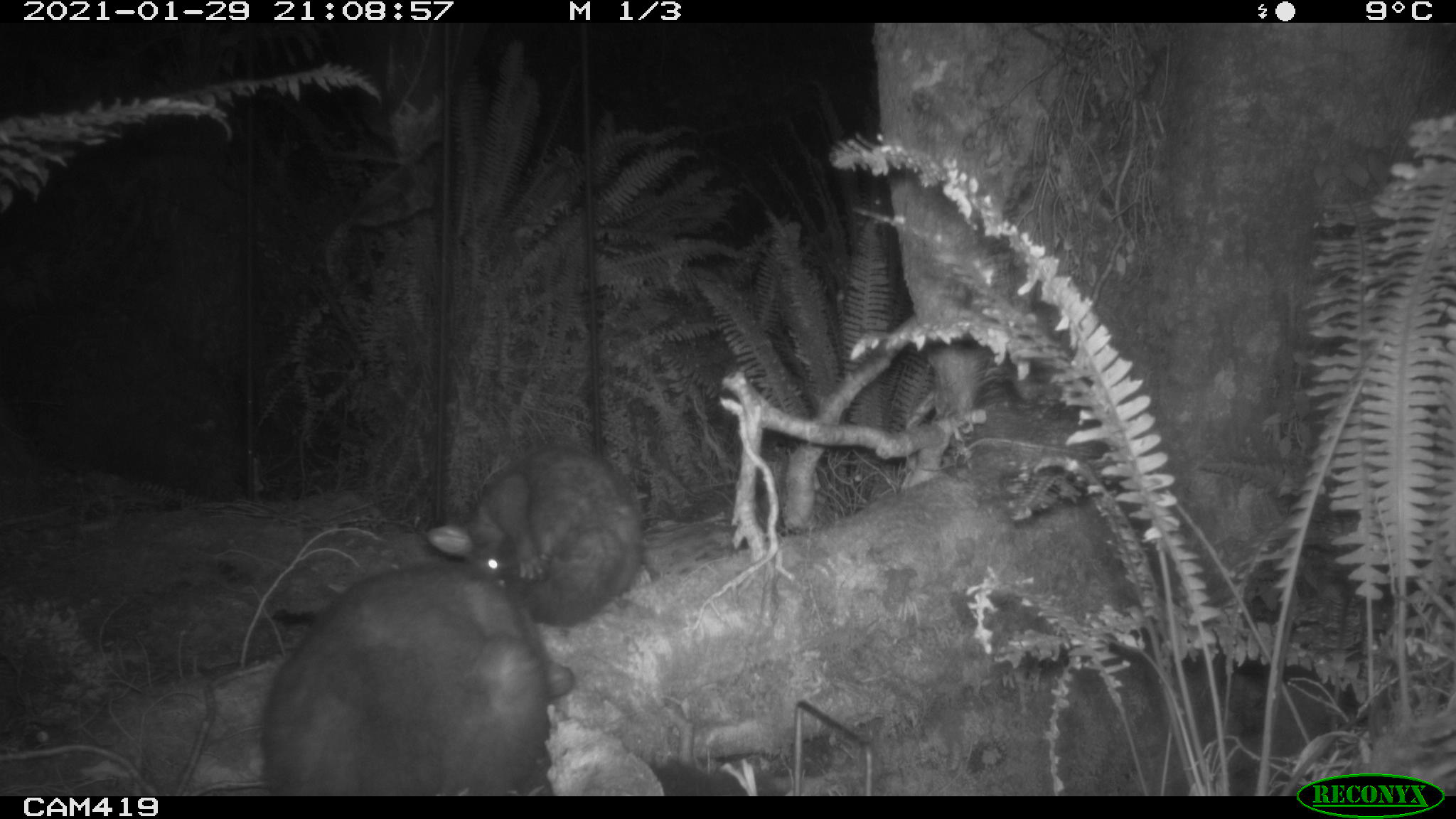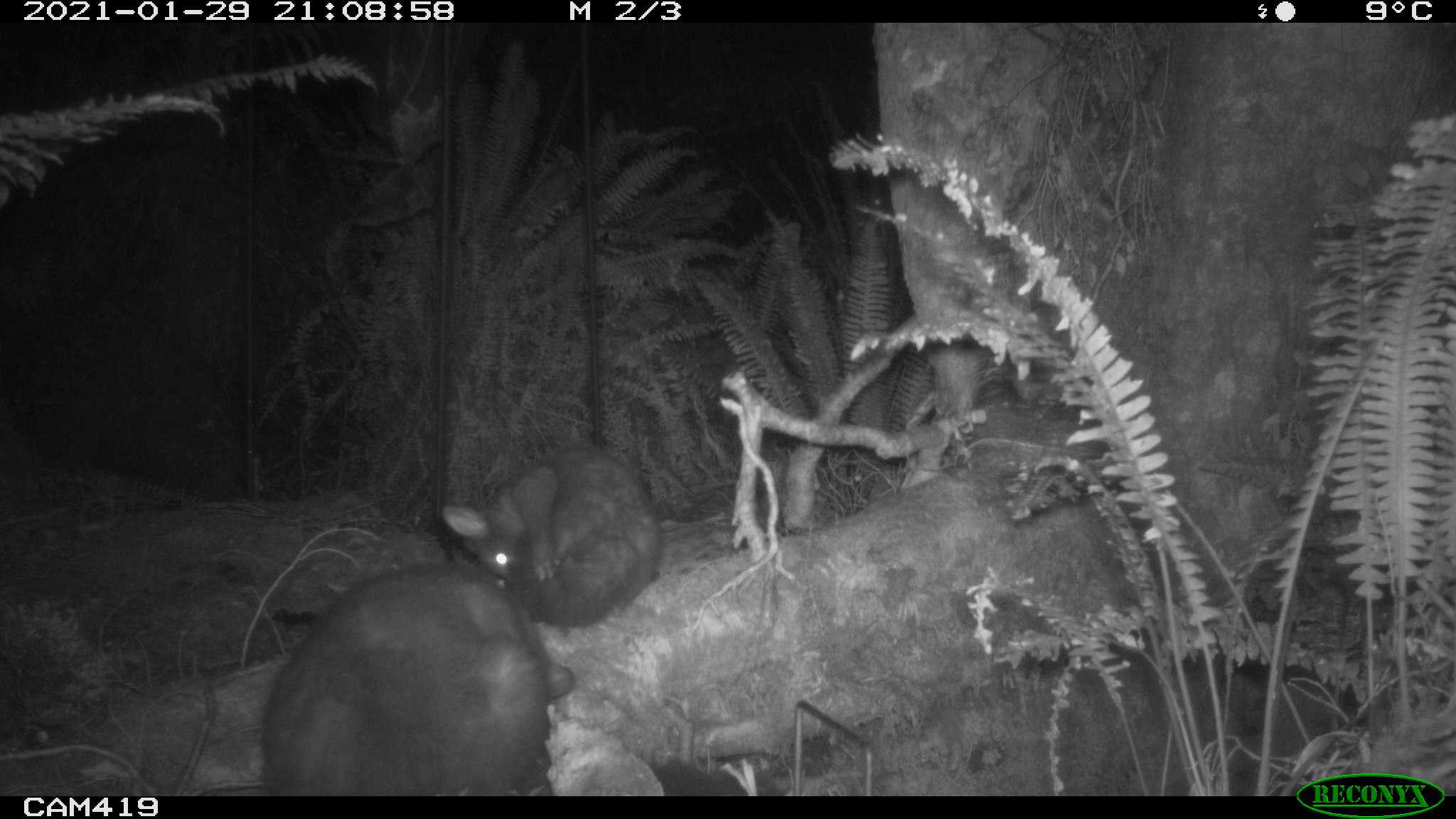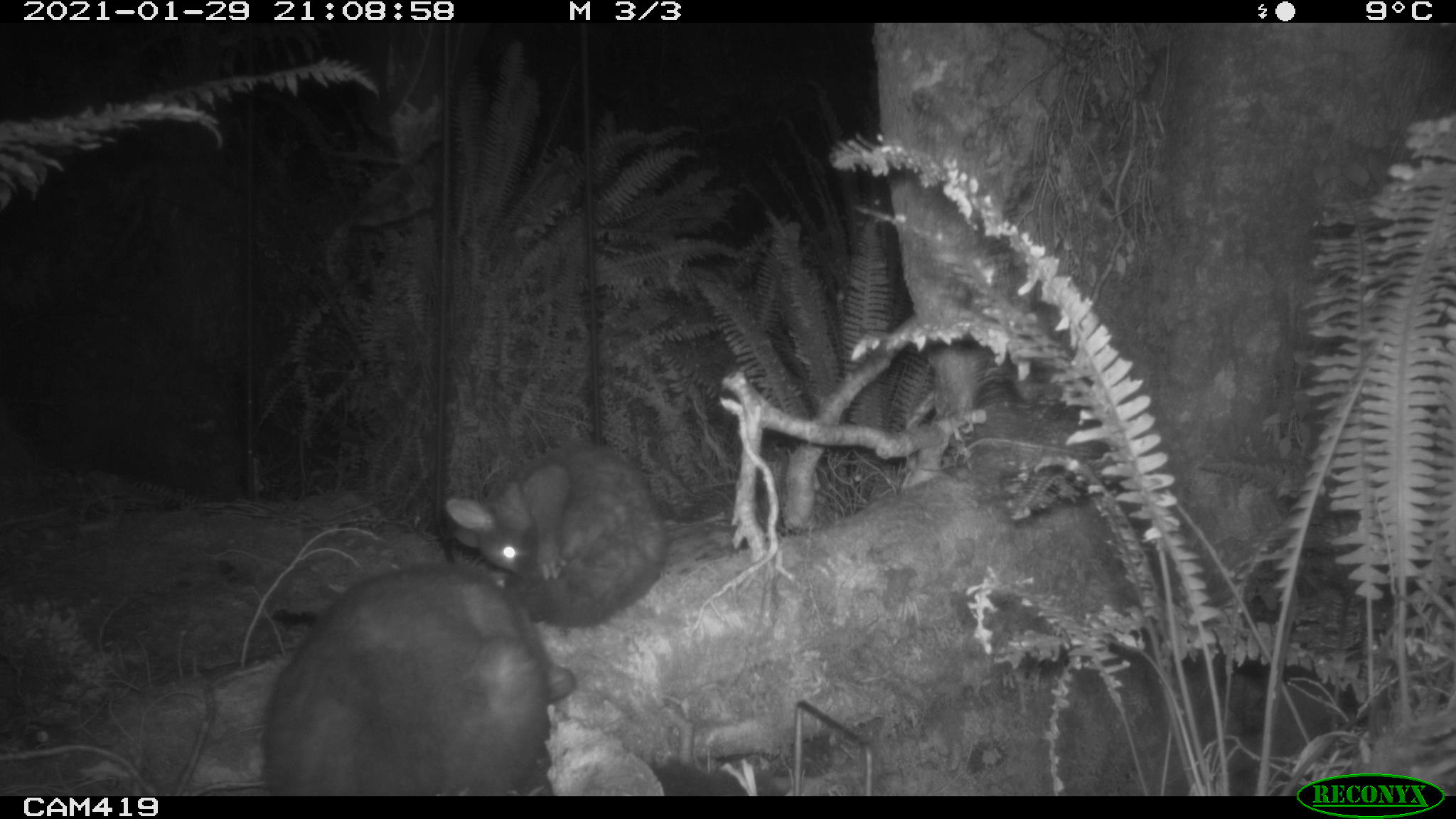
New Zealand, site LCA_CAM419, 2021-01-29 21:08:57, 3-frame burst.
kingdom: Animalia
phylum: Chordata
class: Mammalia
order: Diprotodontia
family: Phalangeridae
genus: Trichosurus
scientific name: Trichosurus vulpecula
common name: common brushtail possum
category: possum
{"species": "possum (common brushtail possum) (Trichosurus vulpecula)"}